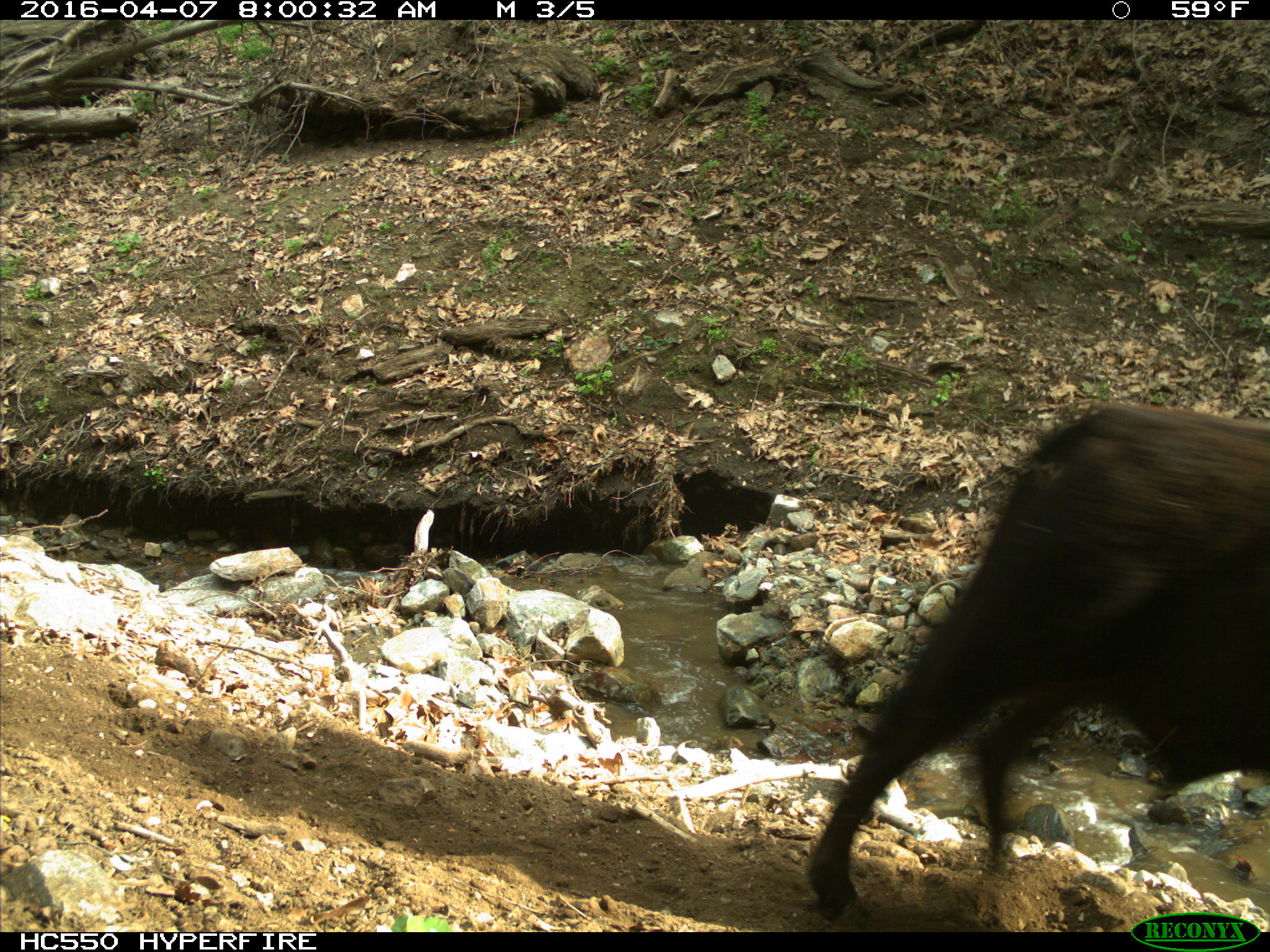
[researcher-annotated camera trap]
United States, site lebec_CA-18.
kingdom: Animalia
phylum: Chordata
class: Mammalia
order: Artiodactyla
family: Bovidae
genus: Bos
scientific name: Bos taurus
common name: domestic cow